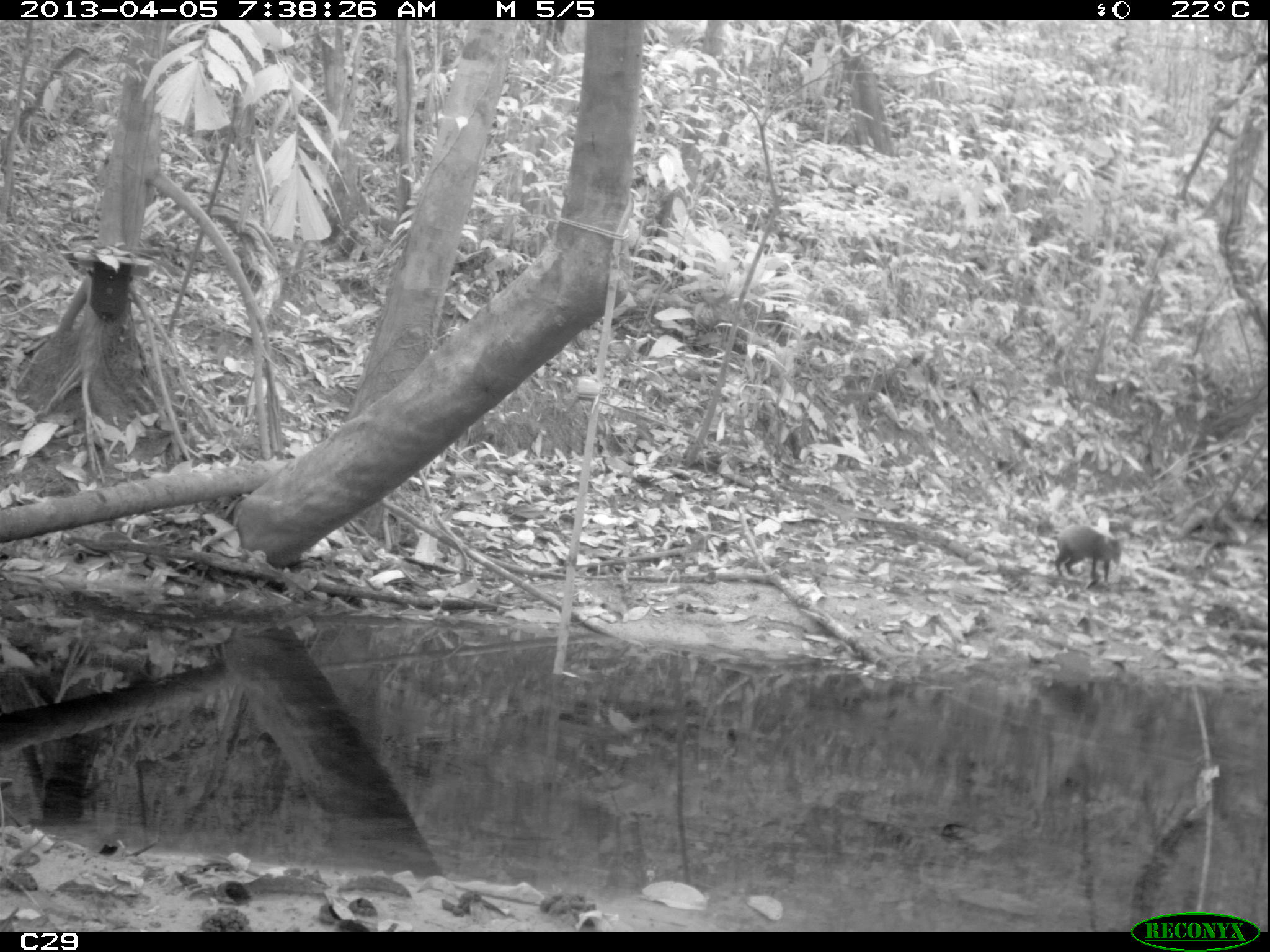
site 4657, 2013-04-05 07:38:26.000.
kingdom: Animalia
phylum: Chordata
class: Mammalia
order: Rodentia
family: Dasyproctidae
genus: Dasyprocta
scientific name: Dasyprocta leporina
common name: red-rumped agouti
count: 1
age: adult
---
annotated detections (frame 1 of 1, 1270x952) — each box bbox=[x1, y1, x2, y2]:
dasyprocta leporina: bbox=[1054, 523, 1121, 584]